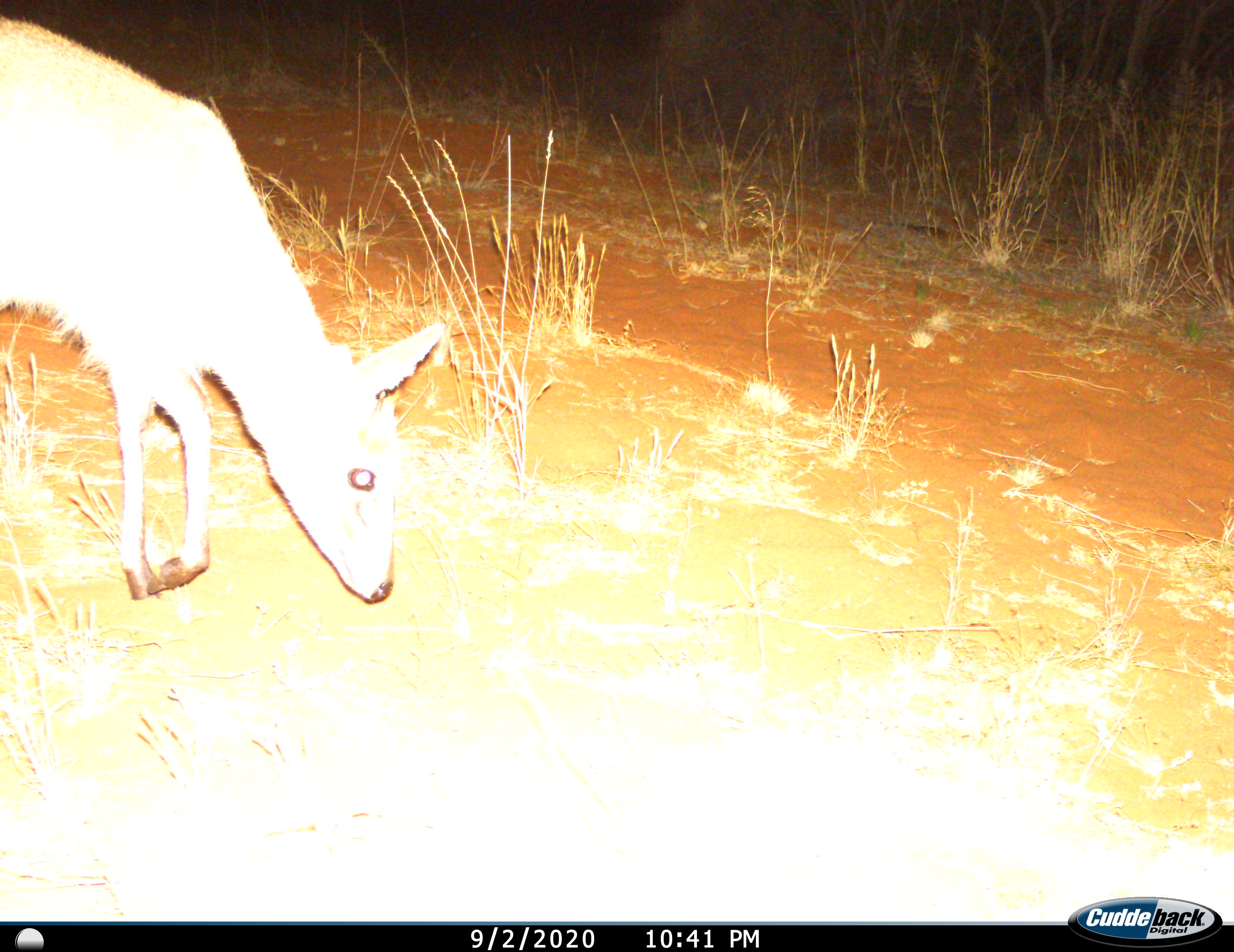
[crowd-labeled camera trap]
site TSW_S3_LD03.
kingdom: Animalia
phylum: Chordata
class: Mammalia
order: Artiodactyla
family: Bovidae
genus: Sylvicapra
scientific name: Sylvicapra grimmia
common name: common duiker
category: duikercommongrey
Duikercommongrey (common duiker) (Sylvicapra grimmia), count 1. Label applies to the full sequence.